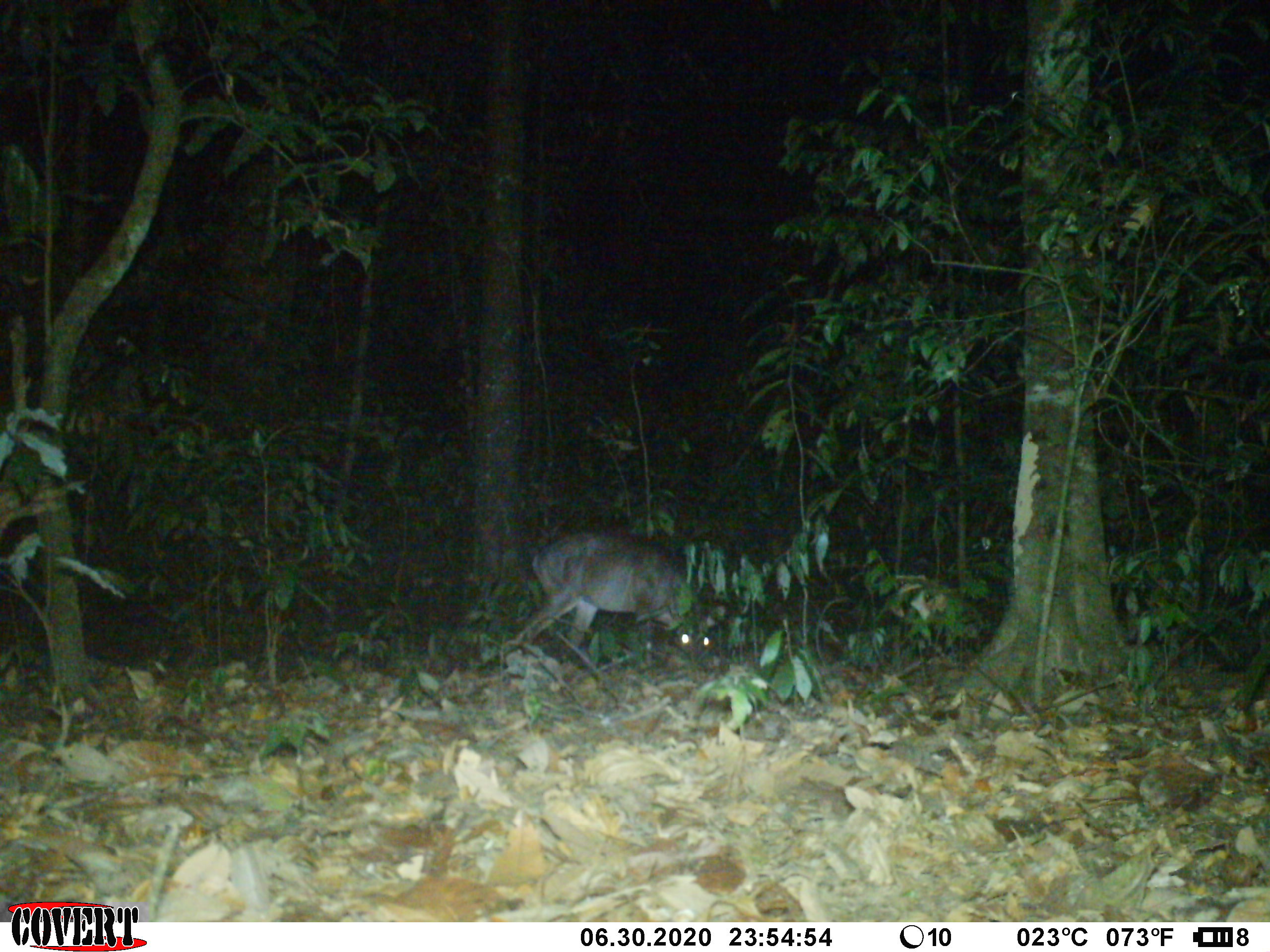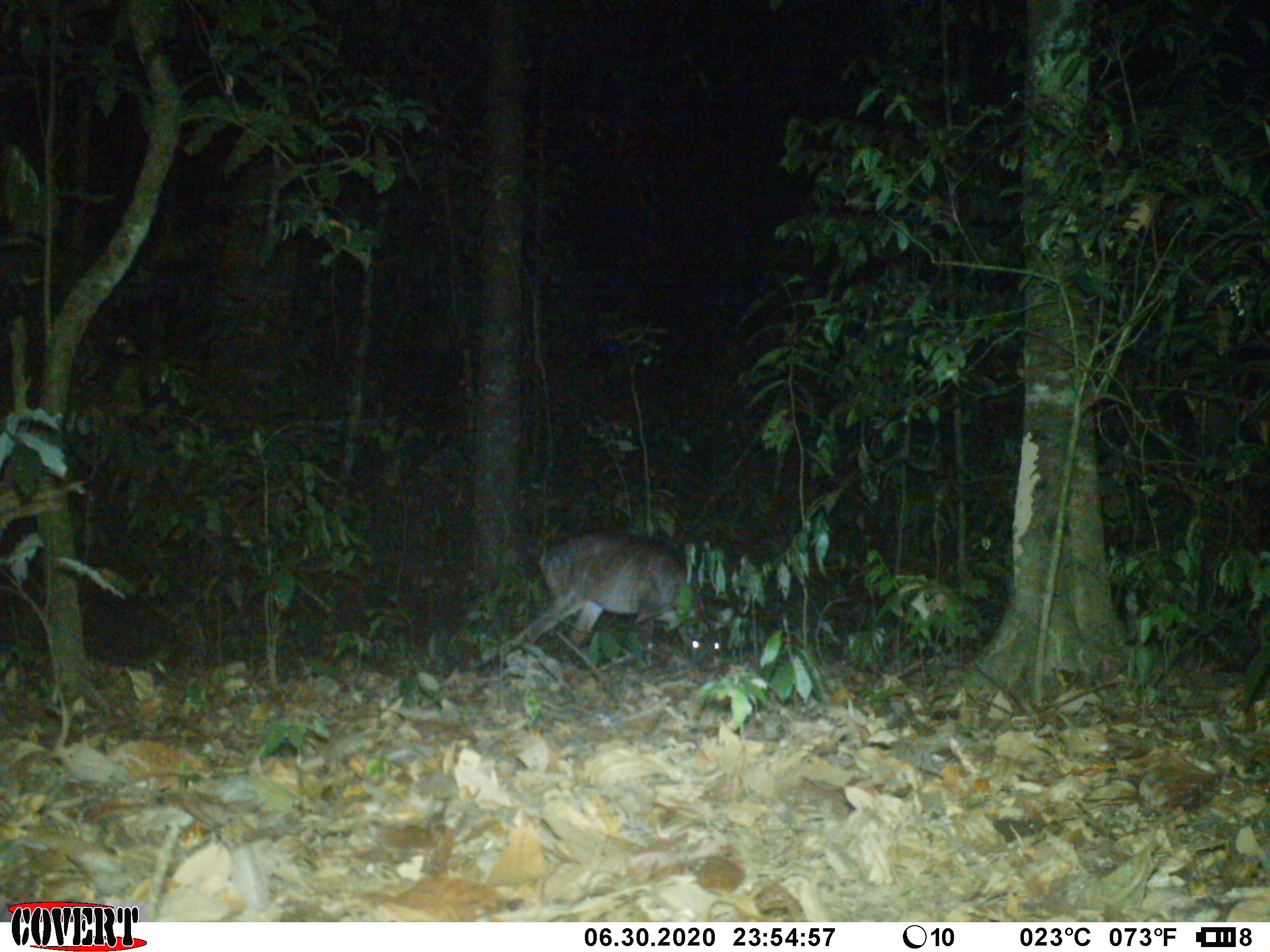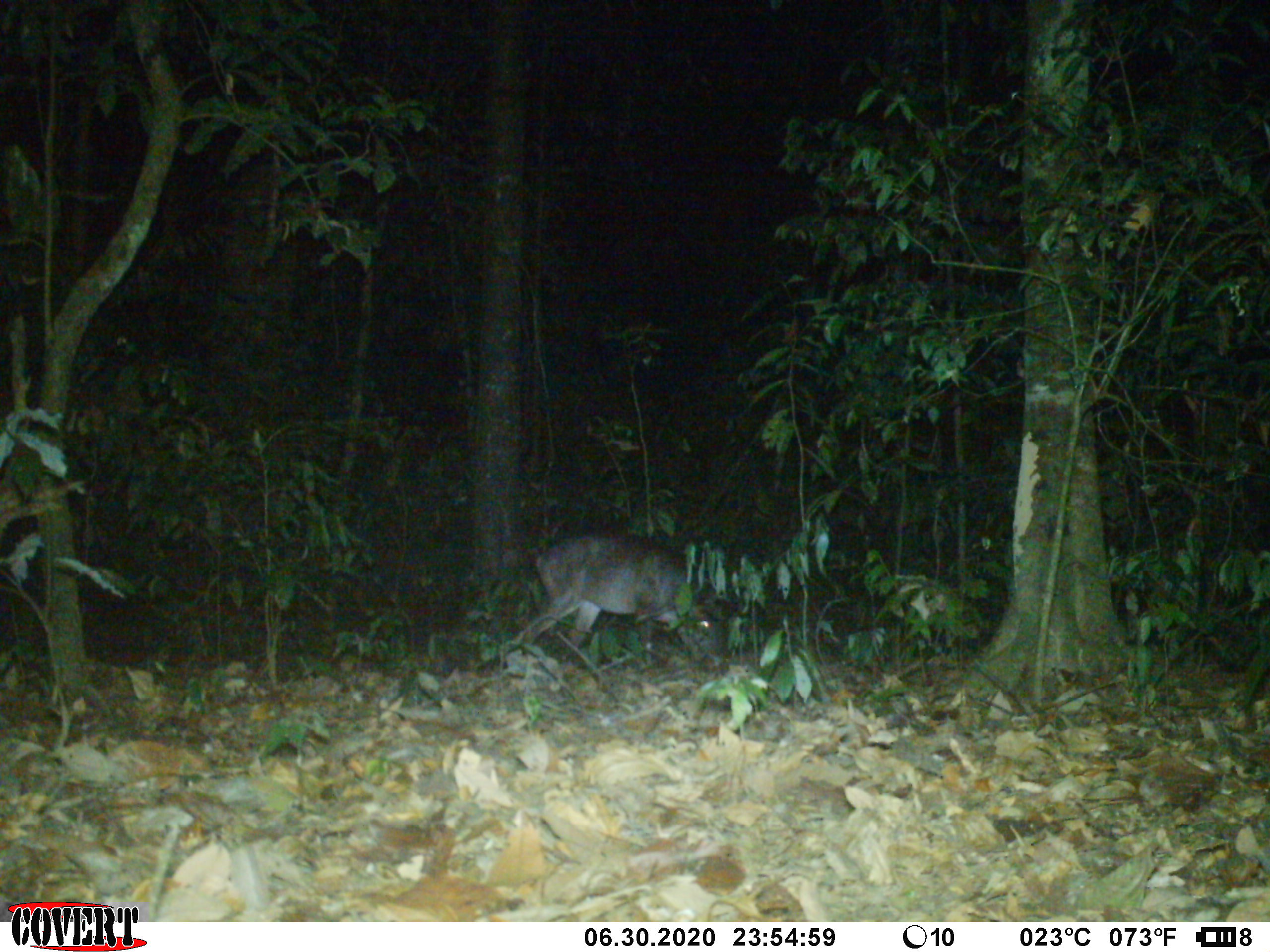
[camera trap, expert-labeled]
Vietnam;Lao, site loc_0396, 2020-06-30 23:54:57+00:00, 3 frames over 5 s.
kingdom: Animalia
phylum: Chordata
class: Mammalia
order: Artiodactyla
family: Cervidae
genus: Muntiacus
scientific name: Muntiacus vuquangensis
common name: large-antlered muntjac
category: large antlered muntjac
Large antlered muntjac (large-antlered muntjac) (Muntiacus vuquangensis). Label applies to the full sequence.